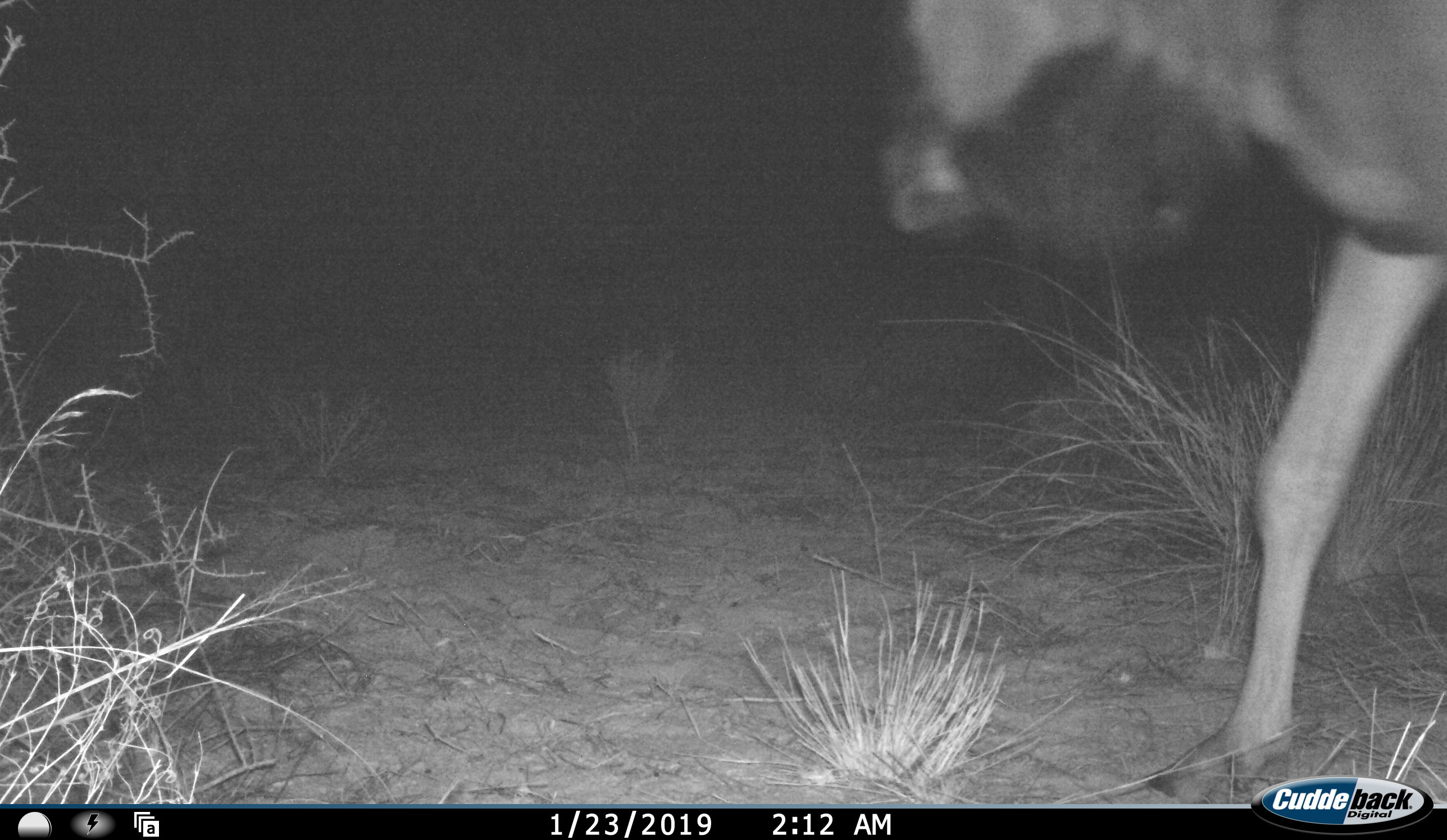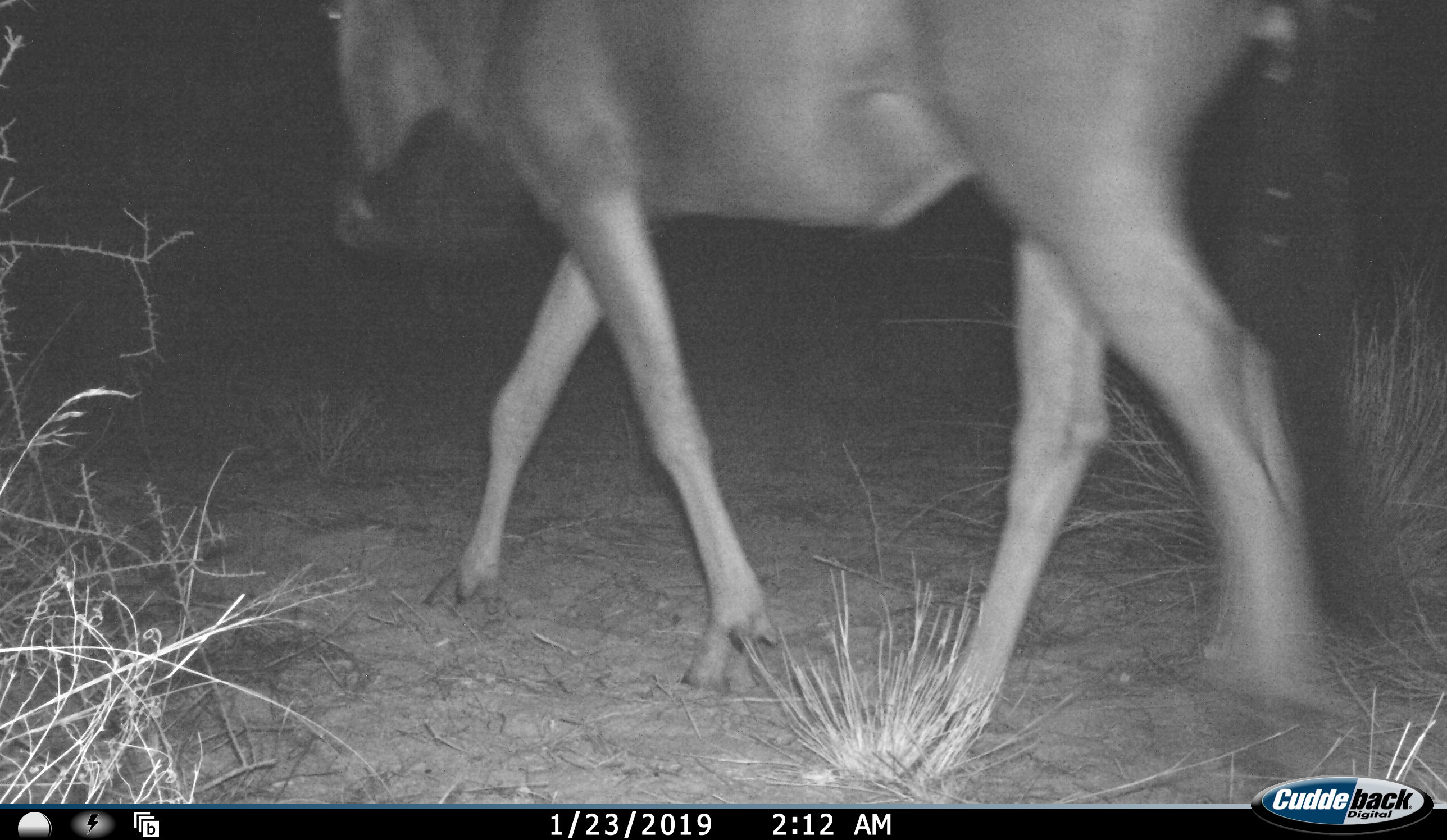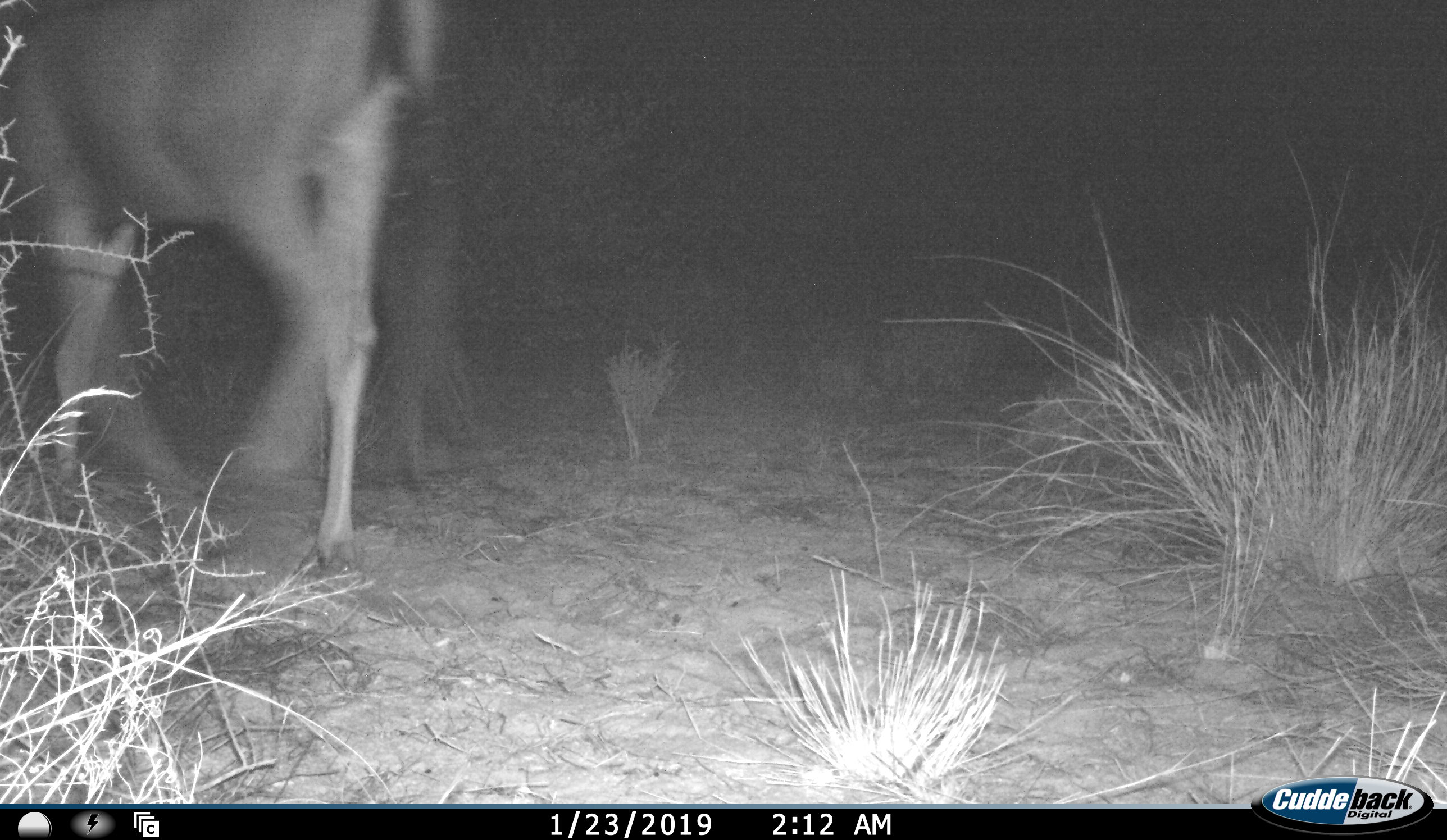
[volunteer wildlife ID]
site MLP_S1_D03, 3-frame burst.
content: unidentified animal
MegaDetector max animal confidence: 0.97